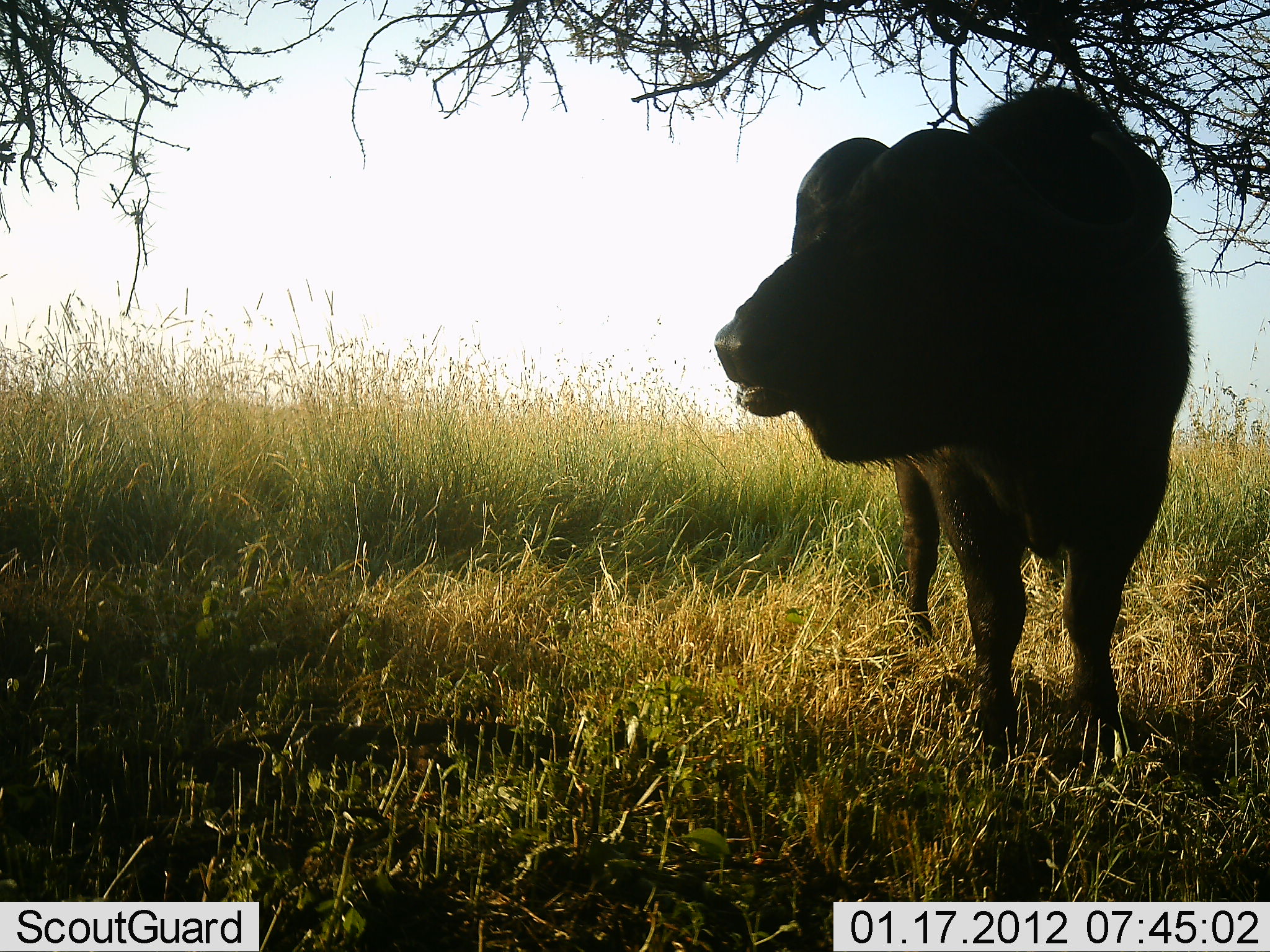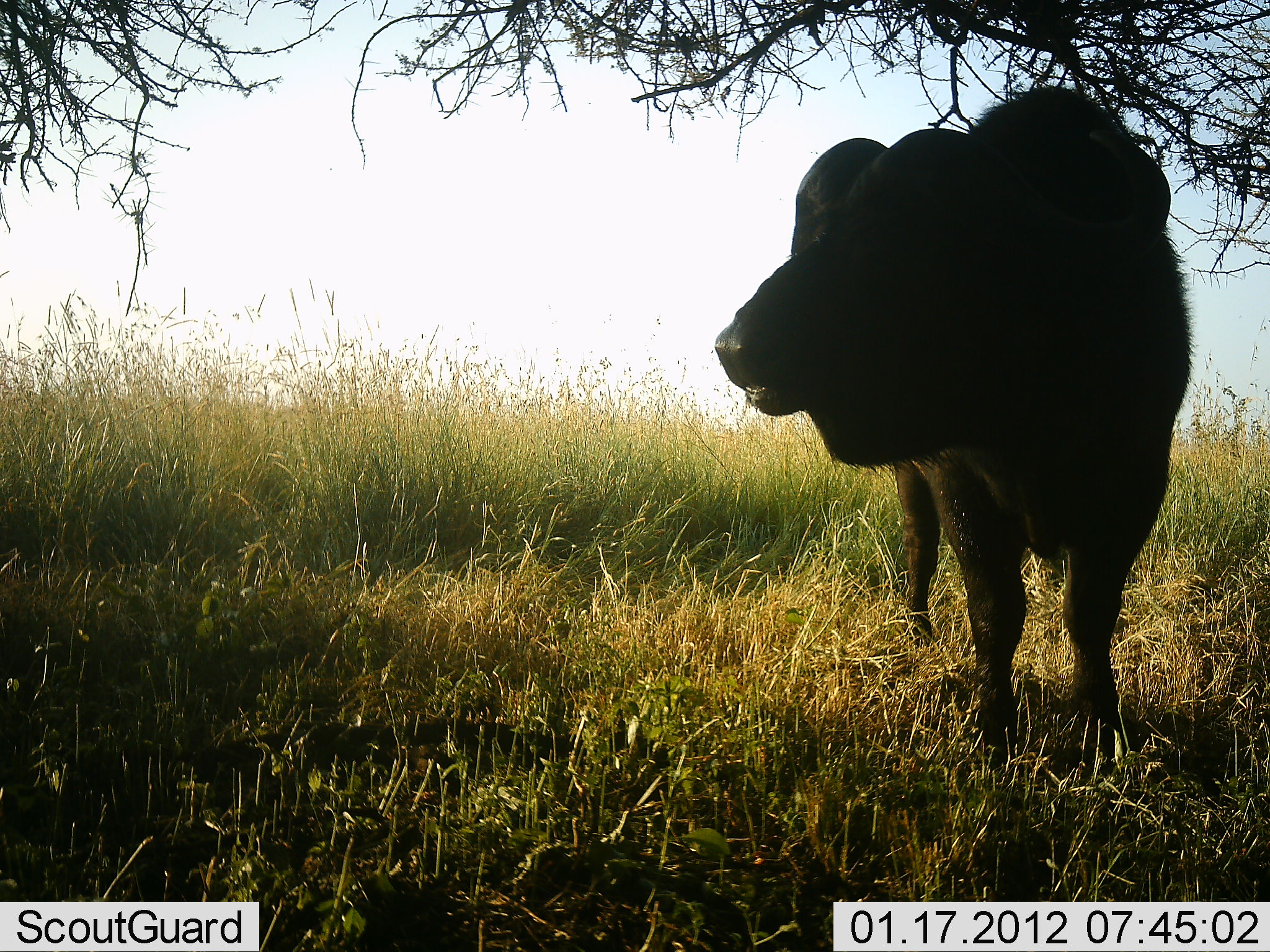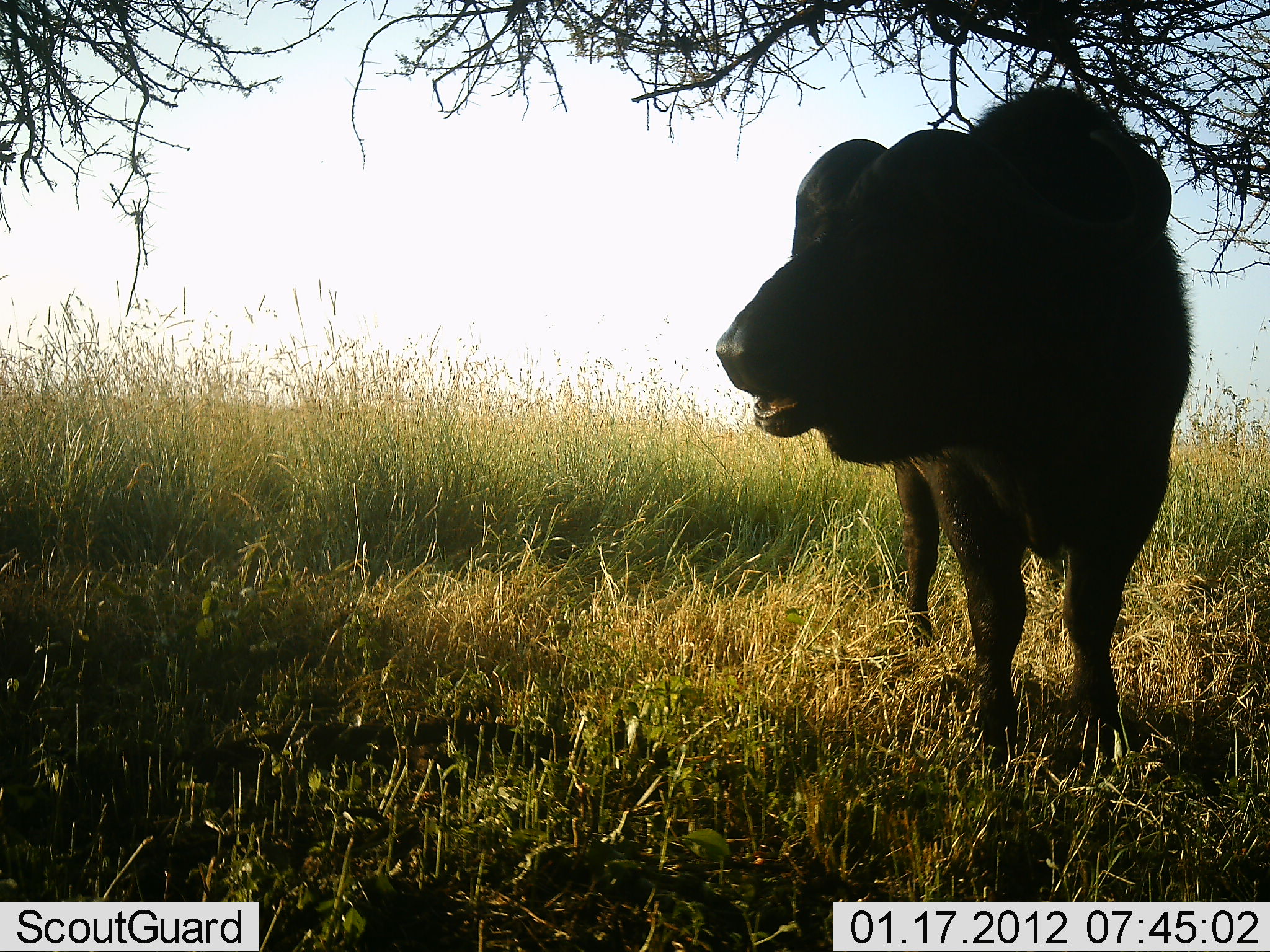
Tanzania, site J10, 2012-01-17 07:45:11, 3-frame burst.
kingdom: Animalia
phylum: Chordata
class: Mammalia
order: Artiodactyla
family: Bovidae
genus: Syncerus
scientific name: Syncerus caffer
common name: cape buffalo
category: buffalo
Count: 1.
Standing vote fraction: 72%.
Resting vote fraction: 6%.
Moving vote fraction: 0%.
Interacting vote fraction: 0%.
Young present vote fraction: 0%.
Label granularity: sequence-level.